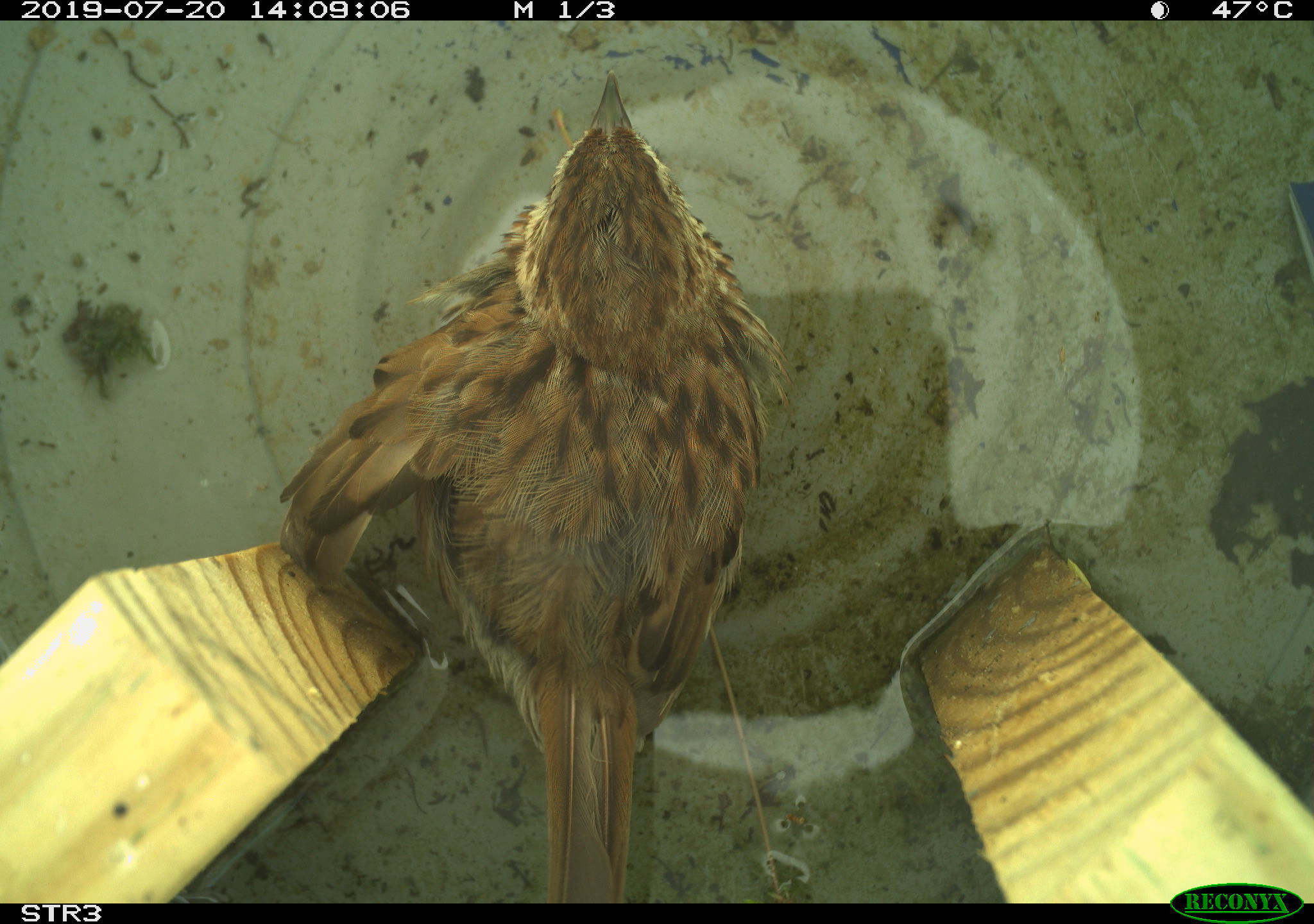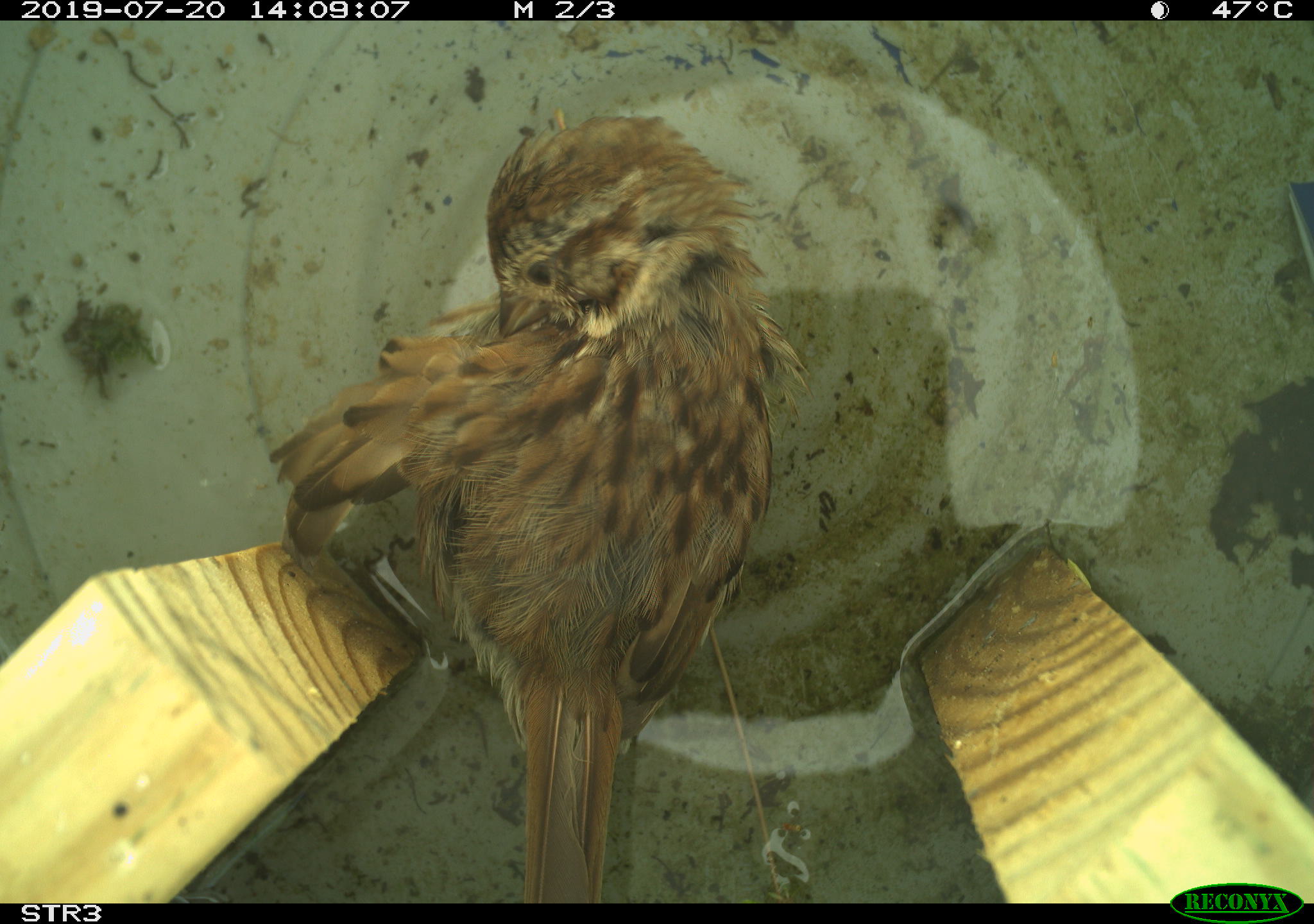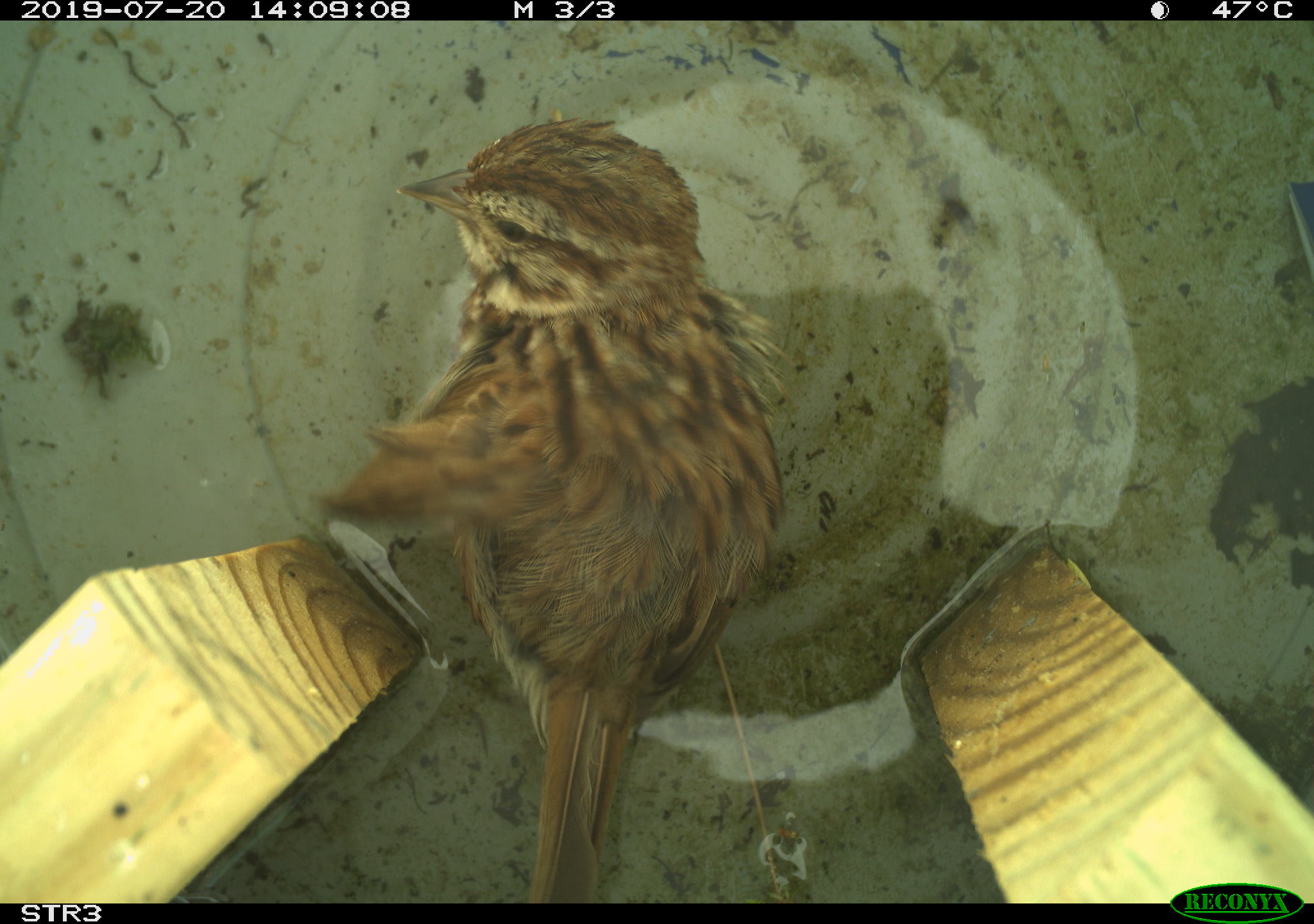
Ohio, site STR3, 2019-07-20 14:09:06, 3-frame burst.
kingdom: Animalia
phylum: Chordata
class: Aves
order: Passeriformes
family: Passerellidae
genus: Melospiza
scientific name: Melospiza melodia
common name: song sparrow